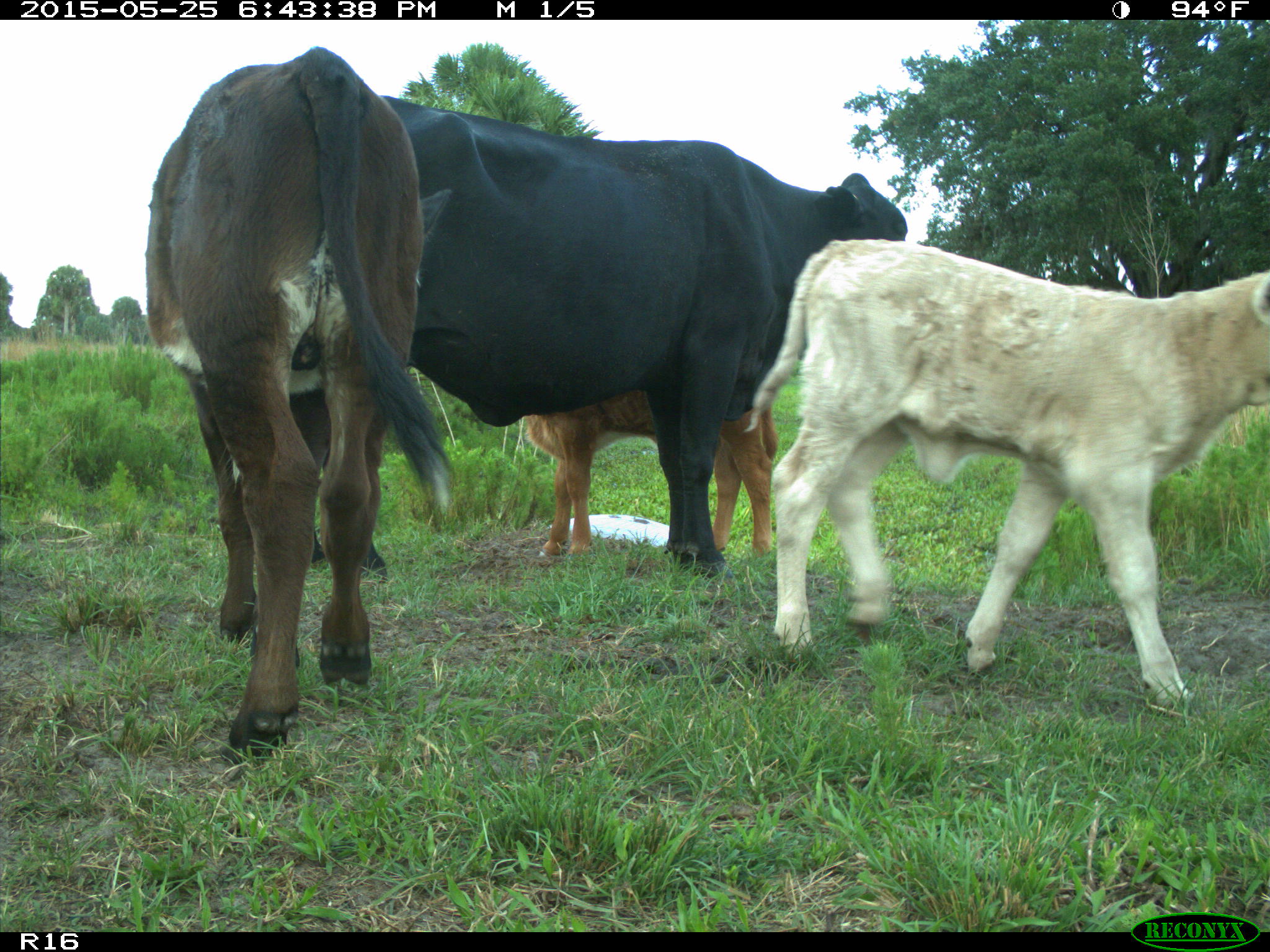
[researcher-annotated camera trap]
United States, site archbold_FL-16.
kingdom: Animalia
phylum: Chordata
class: Mammalia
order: Artiodactyla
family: Bovidae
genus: Bos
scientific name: Bos taurus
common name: domestic cow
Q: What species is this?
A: Bos taurus (domestic cow).